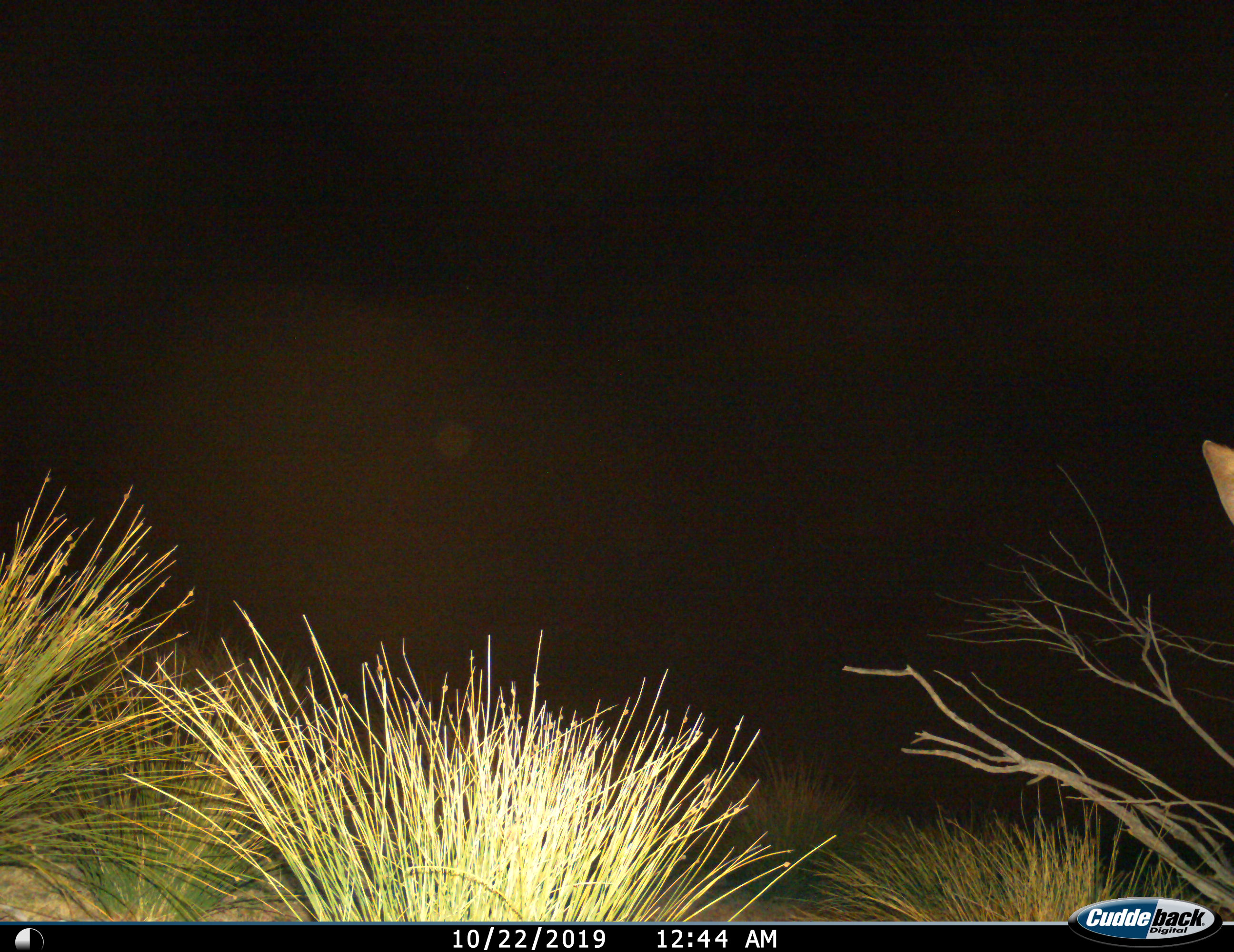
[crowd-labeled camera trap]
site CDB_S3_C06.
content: unidentified animal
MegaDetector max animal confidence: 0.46